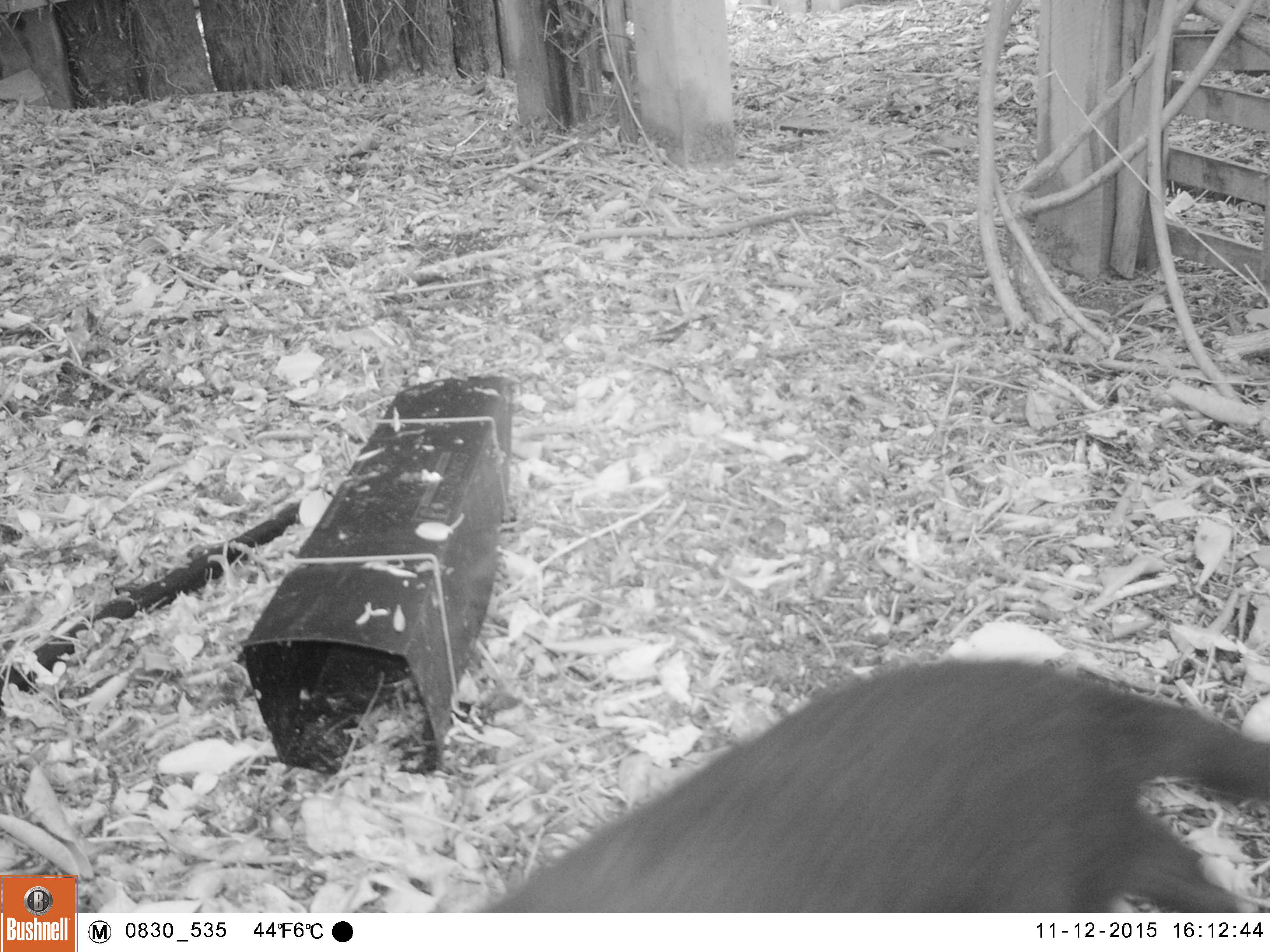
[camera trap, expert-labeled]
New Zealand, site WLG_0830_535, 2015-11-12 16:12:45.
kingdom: Animalia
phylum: Chordata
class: Mammalia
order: Carnivora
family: Felidae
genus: Felis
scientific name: Felis catus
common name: domestic cat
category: cat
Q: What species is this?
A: Cat (domestic cat) (Felis catus).